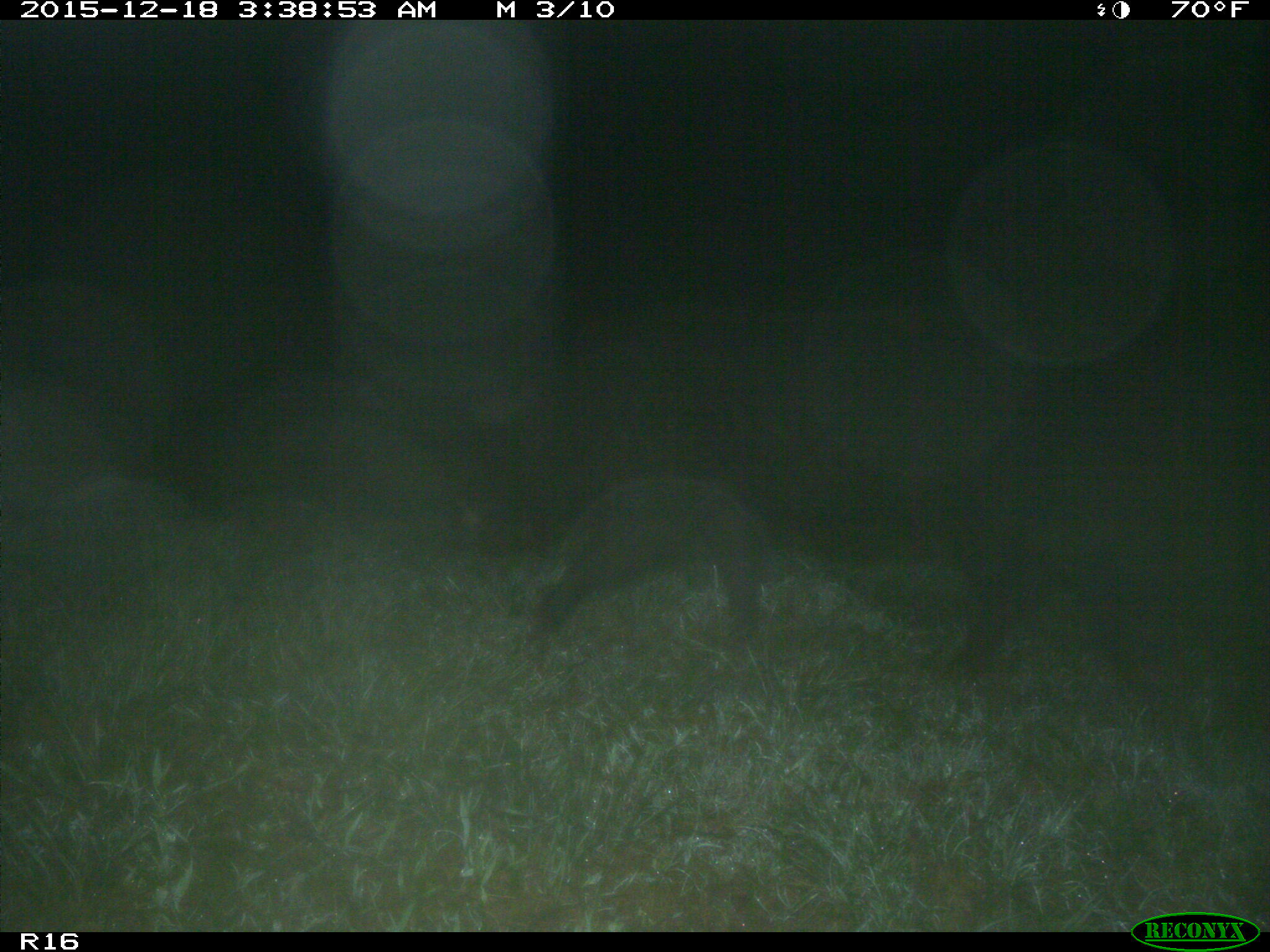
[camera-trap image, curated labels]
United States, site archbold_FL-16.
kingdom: Animalia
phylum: Chordata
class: Mammalia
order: Artiodactyla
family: Suidae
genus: Sus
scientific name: Sus scrofa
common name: wild boar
Sus scrofa (wild boar).